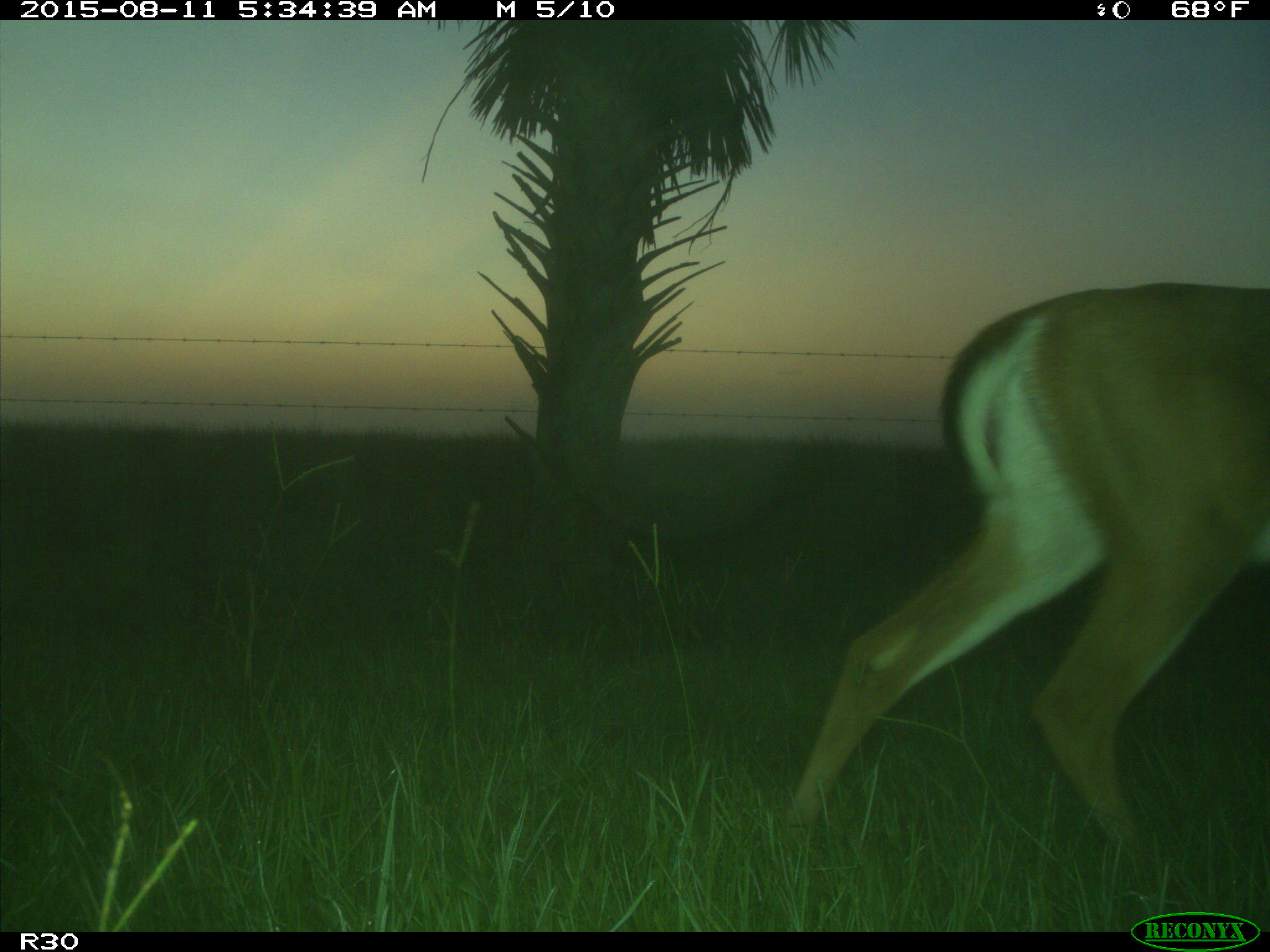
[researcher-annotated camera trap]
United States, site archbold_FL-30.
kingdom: Animalia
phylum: Chordata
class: Mammalia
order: Artiodactyla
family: Cervidae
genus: Odocoileus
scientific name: Odocoileus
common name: deer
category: unidentified deer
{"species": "unidentified deer (deer) (Odocoileus)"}